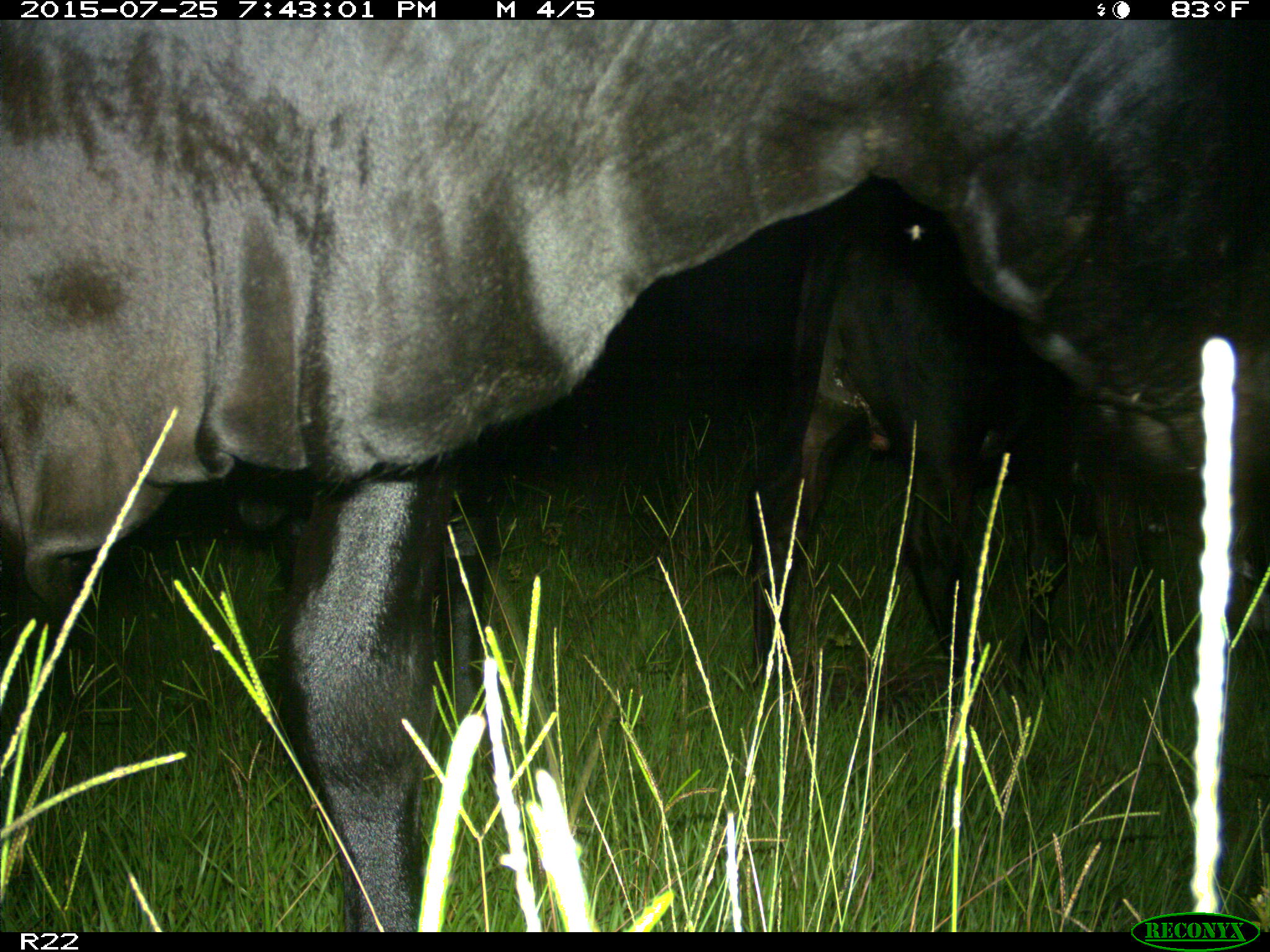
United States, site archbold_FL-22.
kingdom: Animalia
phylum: Chordata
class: Mammalia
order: Artiodactyla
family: Bovidae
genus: Bos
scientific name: Bos taurus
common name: domestic cow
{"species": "Bos taurus (domestic cow)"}